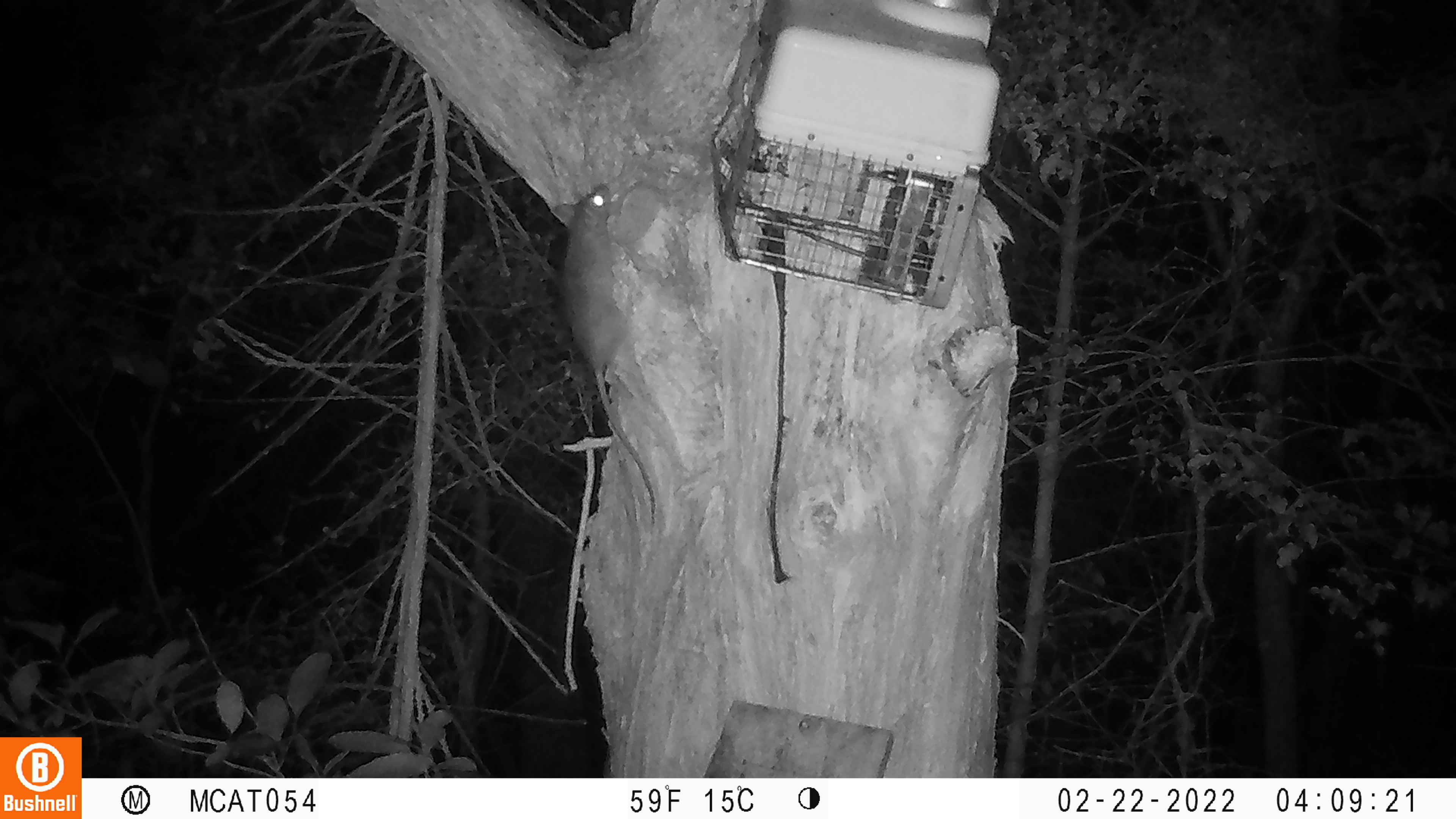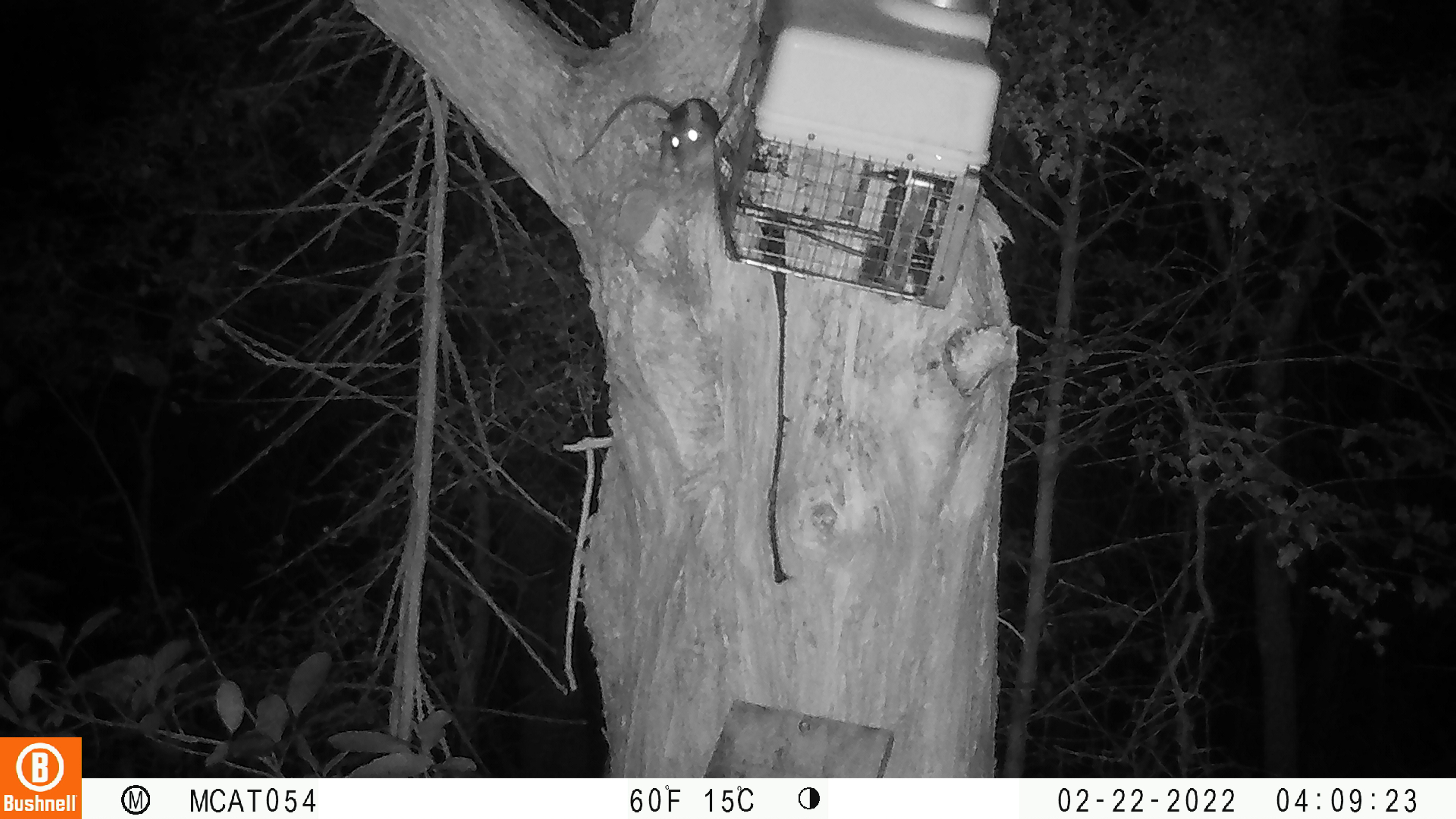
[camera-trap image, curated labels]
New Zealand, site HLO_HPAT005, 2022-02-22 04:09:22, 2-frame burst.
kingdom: Animalia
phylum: Chordata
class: Mammalia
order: Rodentia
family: Muridae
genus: Rattus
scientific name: Rattus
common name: rat